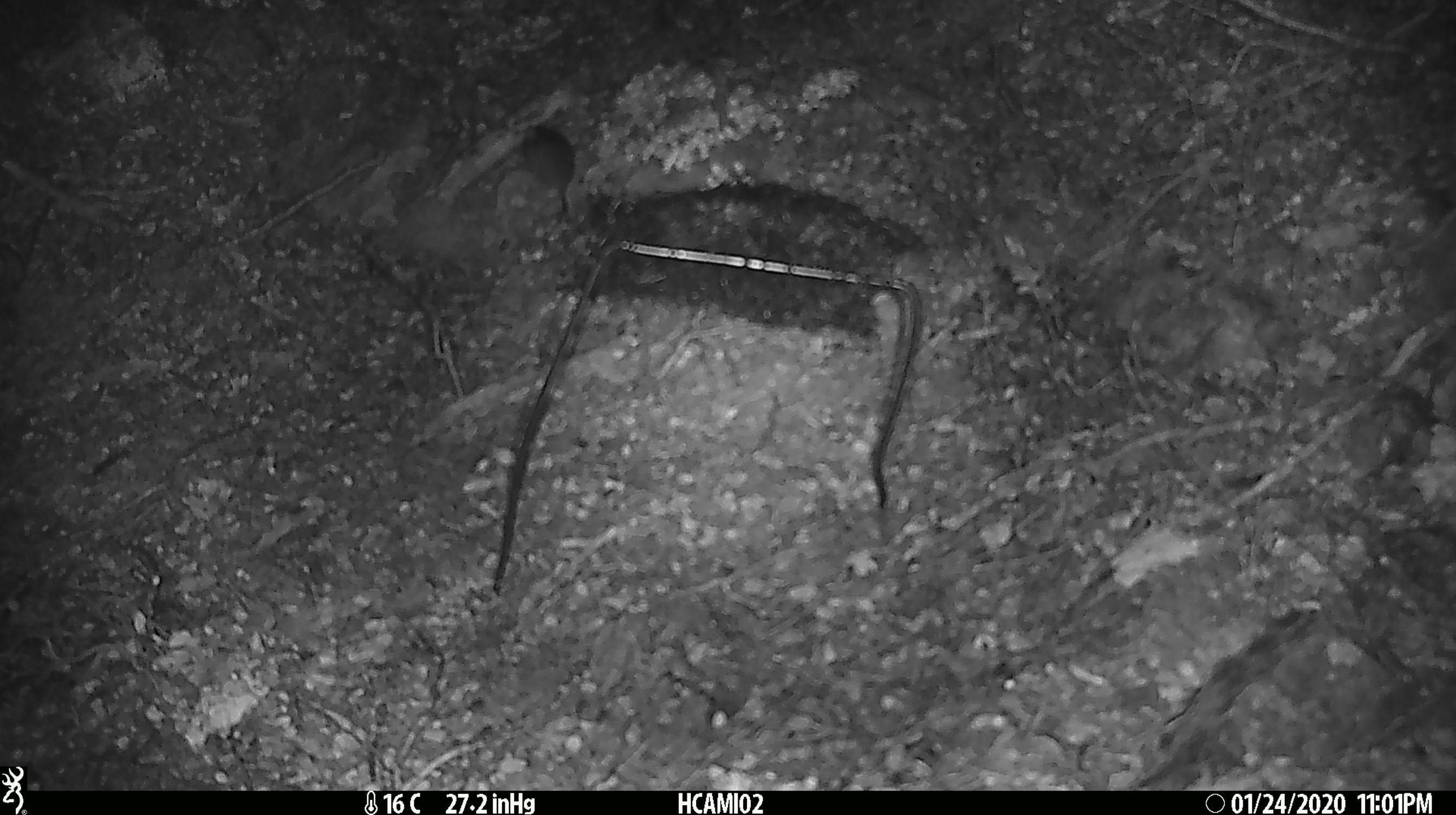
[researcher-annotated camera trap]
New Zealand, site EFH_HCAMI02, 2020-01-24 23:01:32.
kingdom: Animalia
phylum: Chordata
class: Mammalia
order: Rodentia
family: Muridae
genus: Mus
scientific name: Mus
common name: mouse